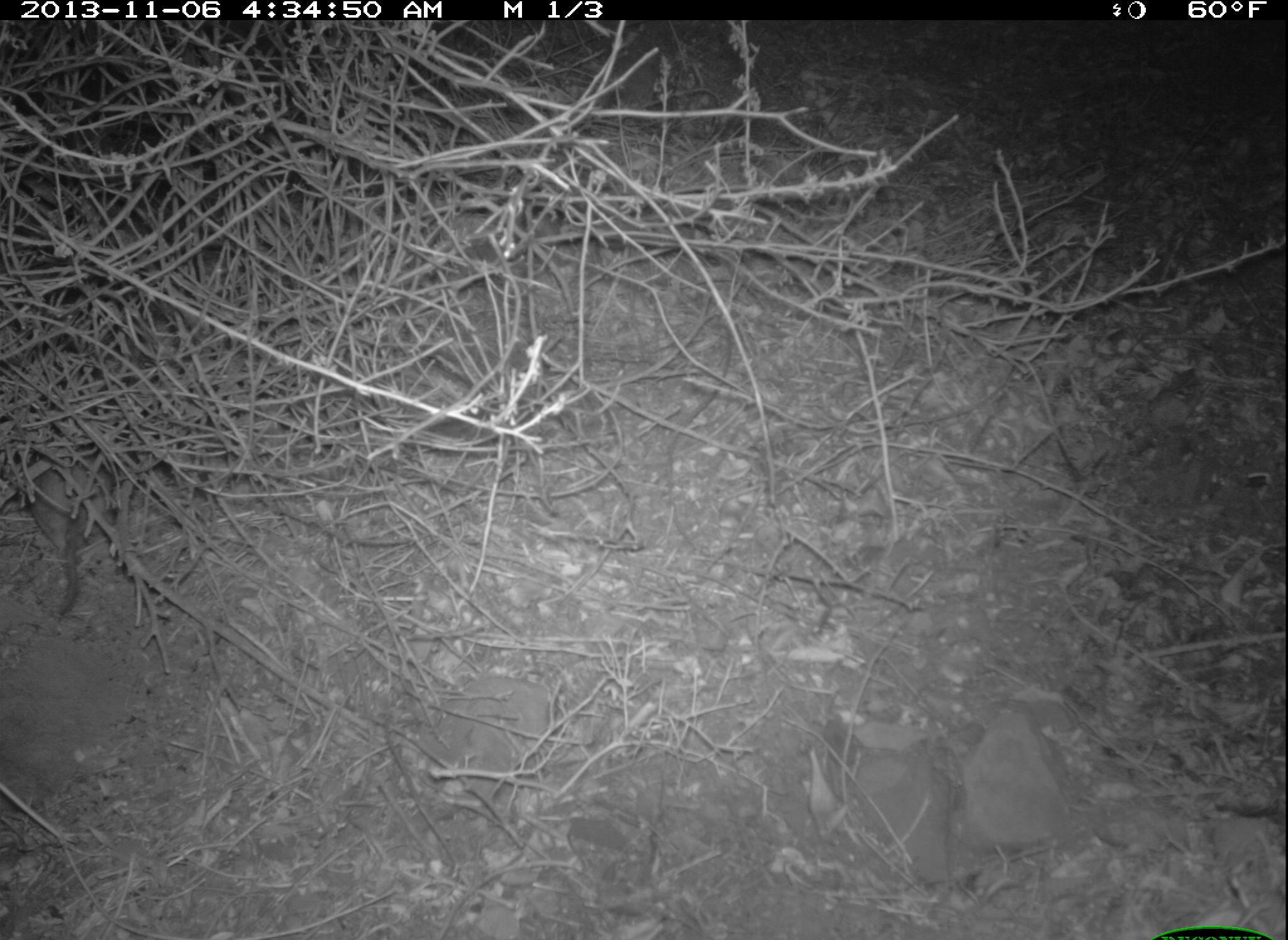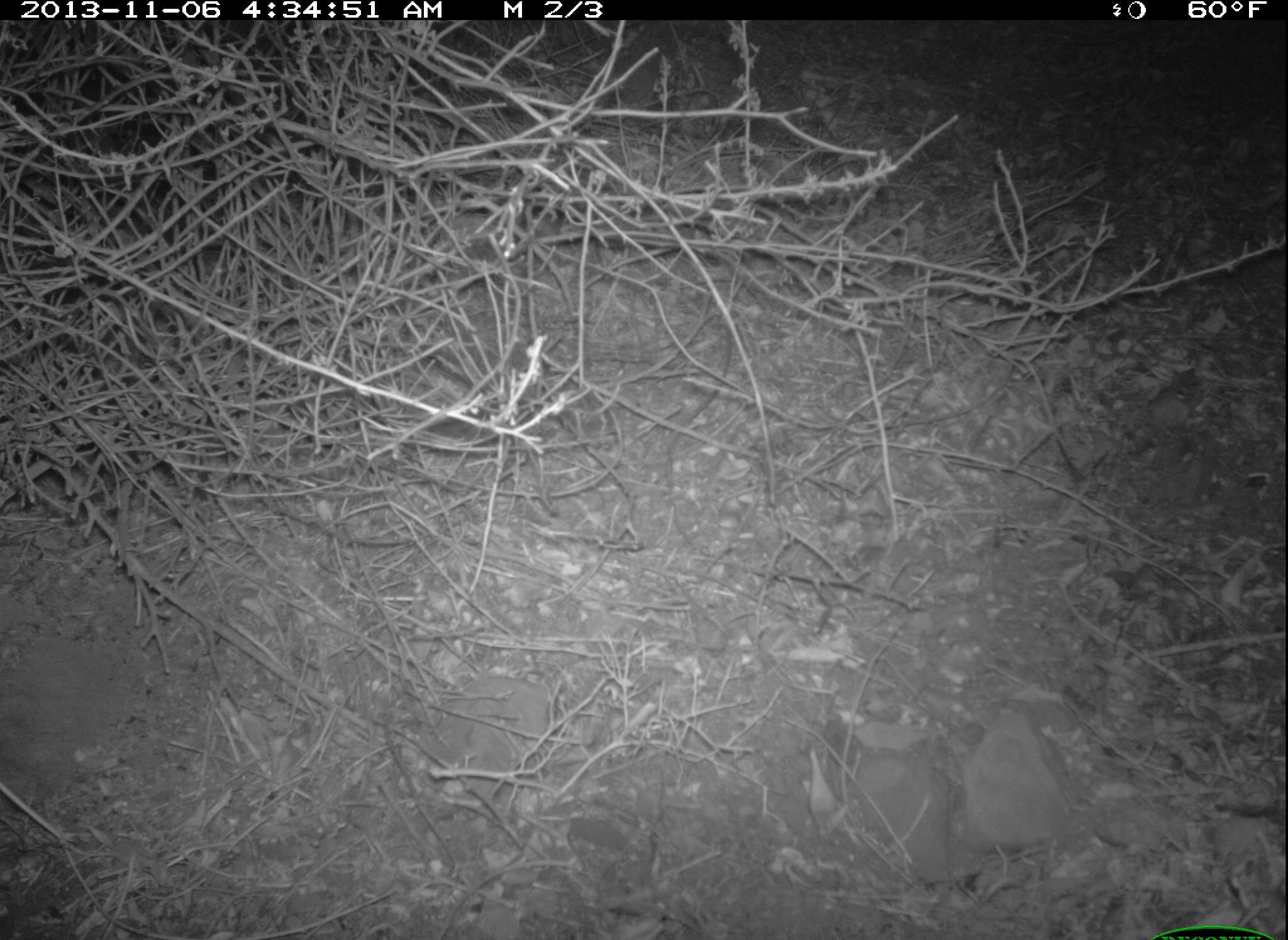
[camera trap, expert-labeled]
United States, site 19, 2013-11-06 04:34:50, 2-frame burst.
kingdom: Animalia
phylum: Chordata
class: Mammalia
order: Rodentia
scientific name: Rodentia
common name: rodent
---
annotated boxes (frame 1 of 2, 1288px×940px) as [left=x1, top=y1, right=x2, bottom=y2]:
rodent: [left=30, top=464, right=107, bottom=617]; [left=467, top=232, right=518, bottom=263]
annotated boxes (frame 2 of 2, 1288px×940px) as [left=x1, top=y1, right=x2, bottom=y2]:
rodent: [left=490, top=238, right=522, bottom=267]